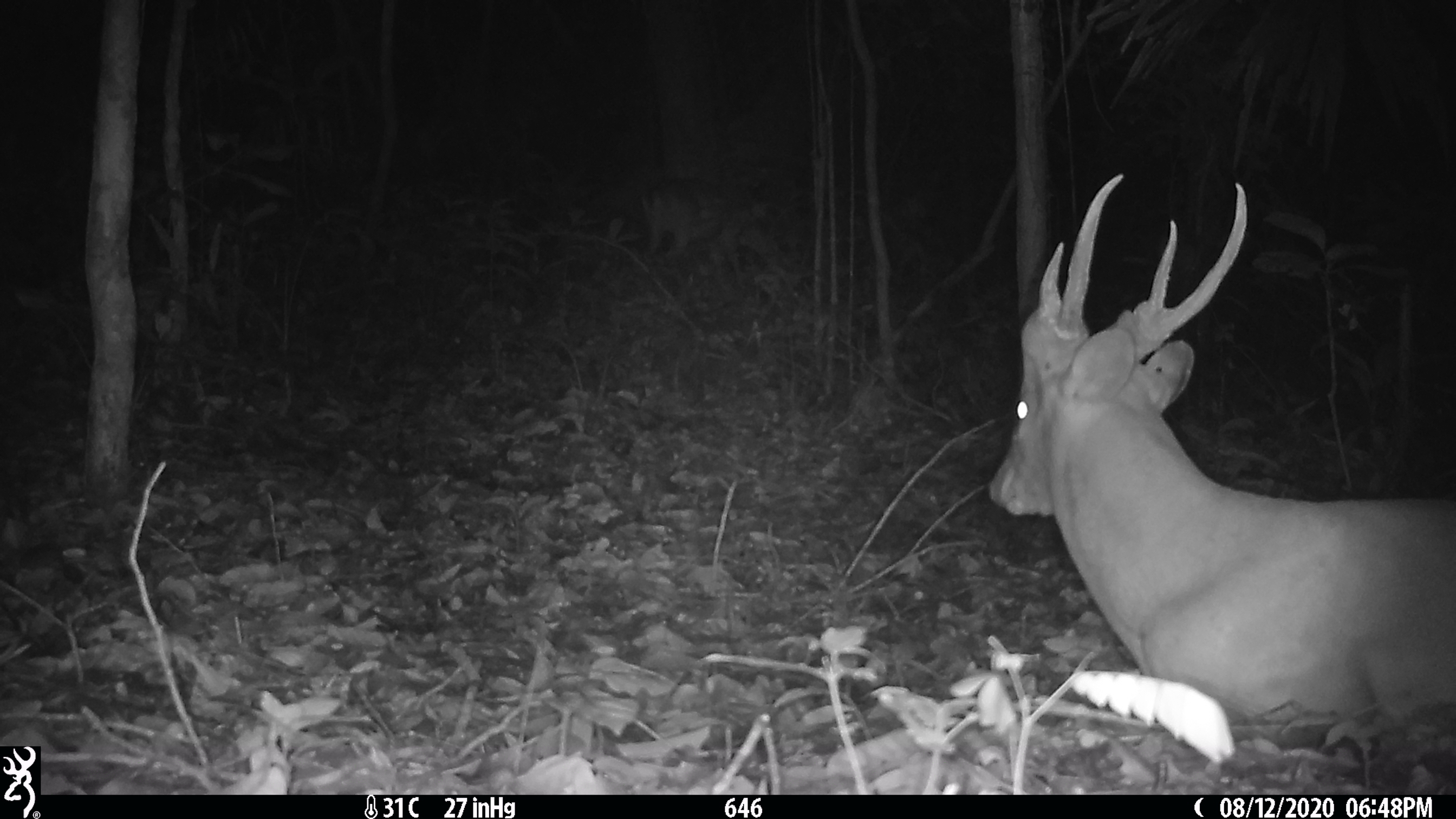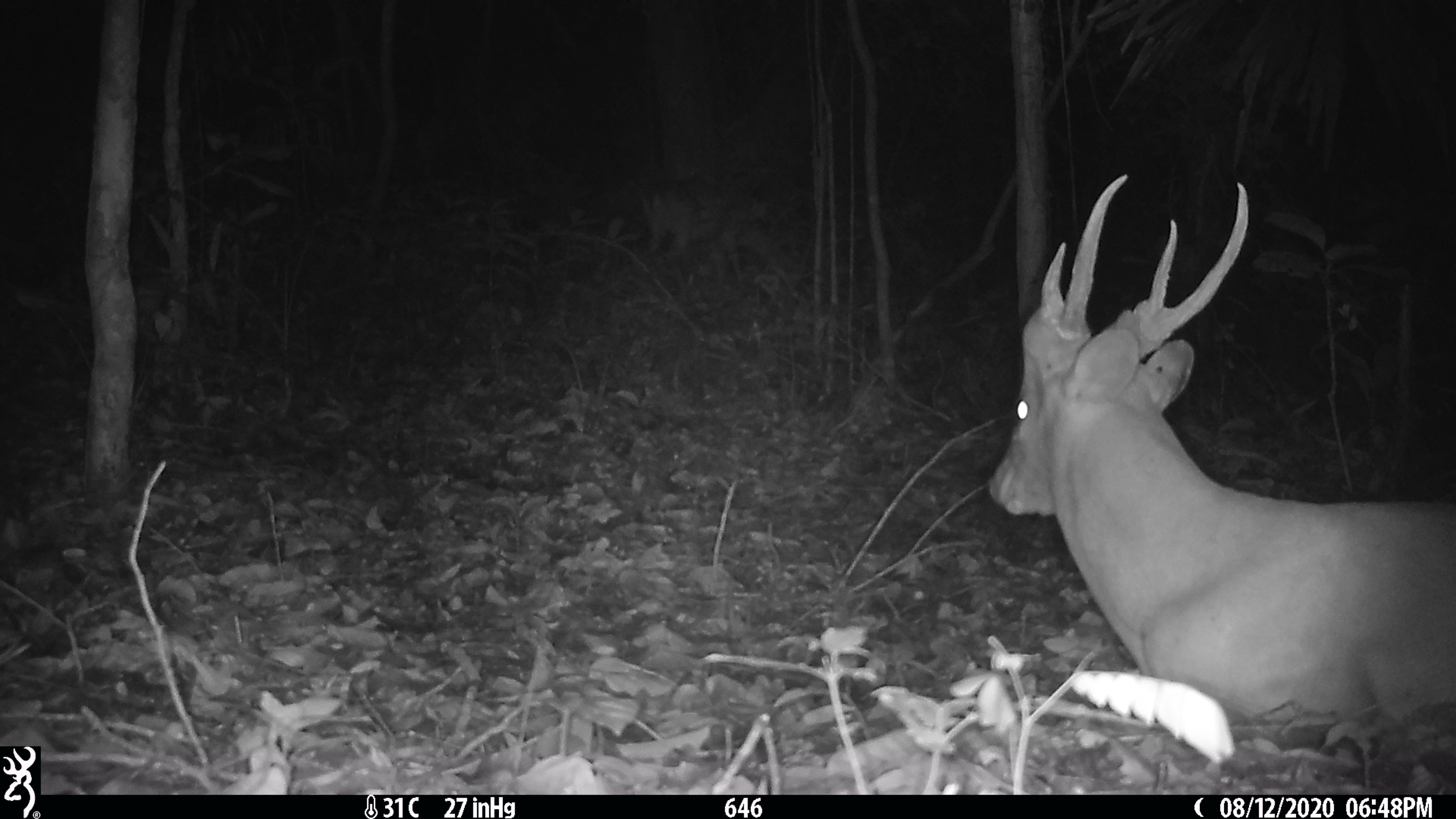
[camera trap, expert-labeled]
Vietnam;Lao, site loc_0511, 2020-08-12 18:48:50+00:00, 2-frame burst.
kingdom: Animalia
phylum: Chordata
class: Mammalia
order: Artiodactyla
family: Cervidae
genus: Muntiacus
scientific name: Muntiacus vuquangensis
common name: large-antlered muntjac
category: large antlered muntjac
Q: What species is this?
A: Large antlered muntjac (large-antlered muntjac) (Muntiacus vuquangensis).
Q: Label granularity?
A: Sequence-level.